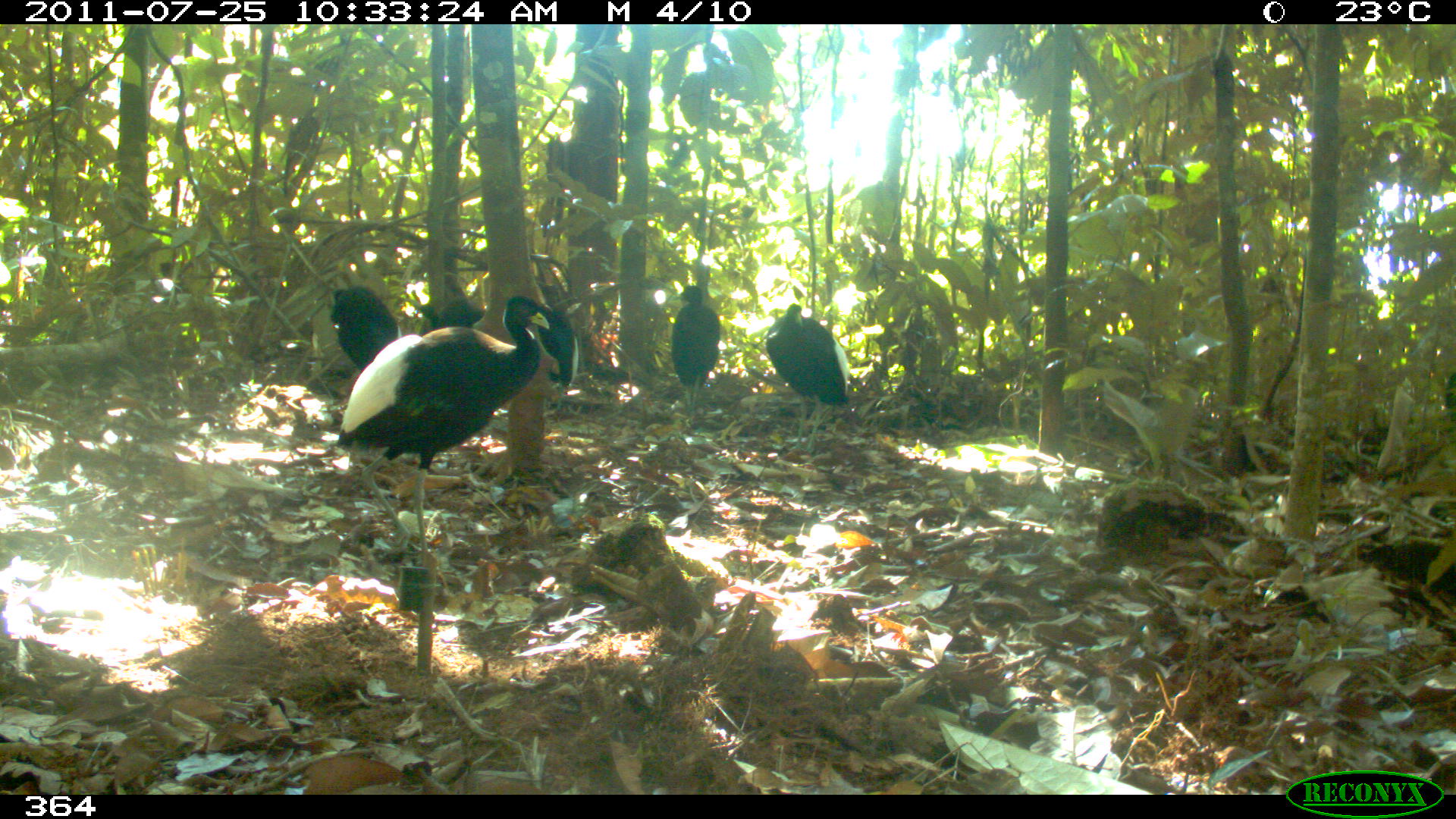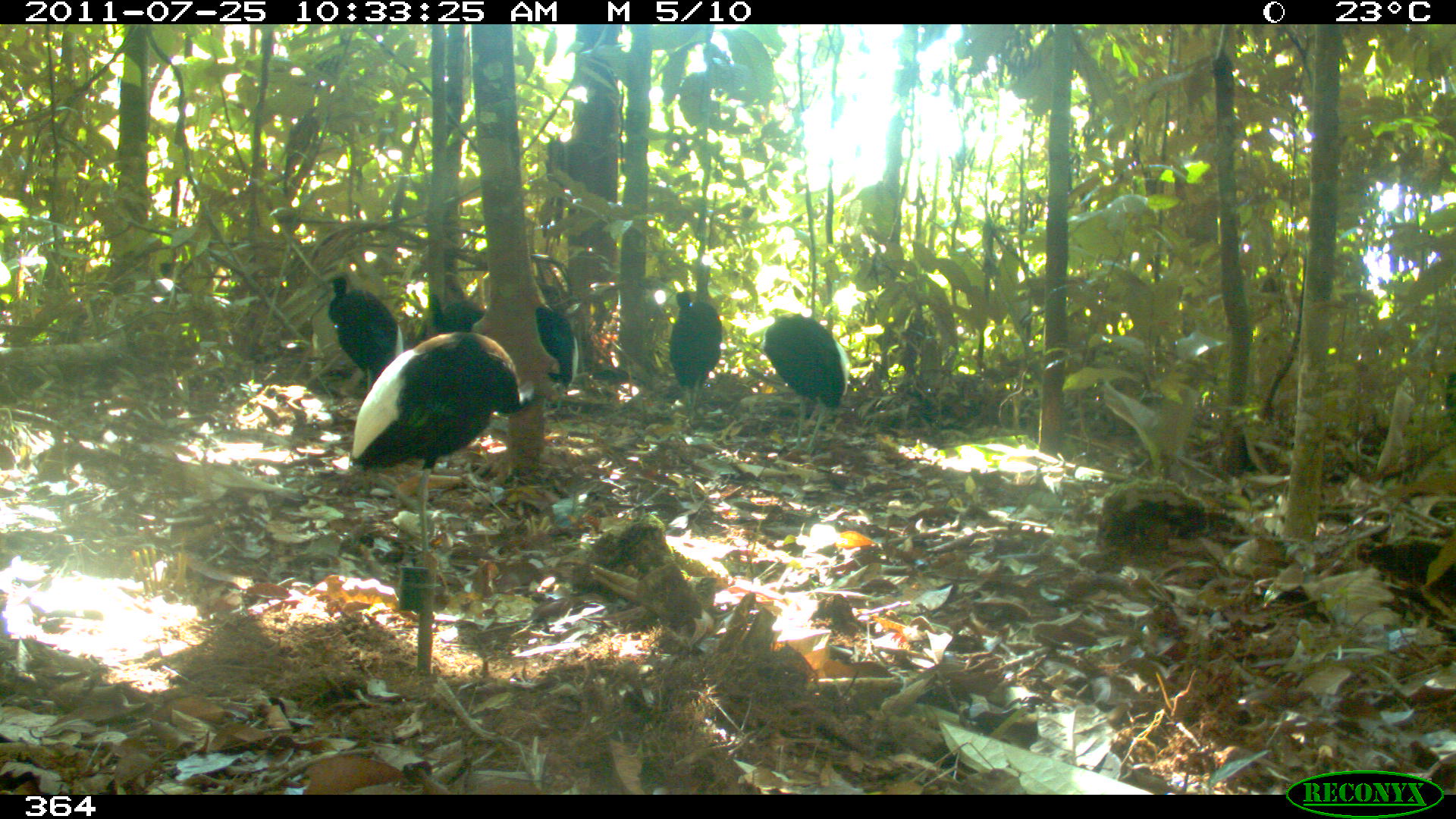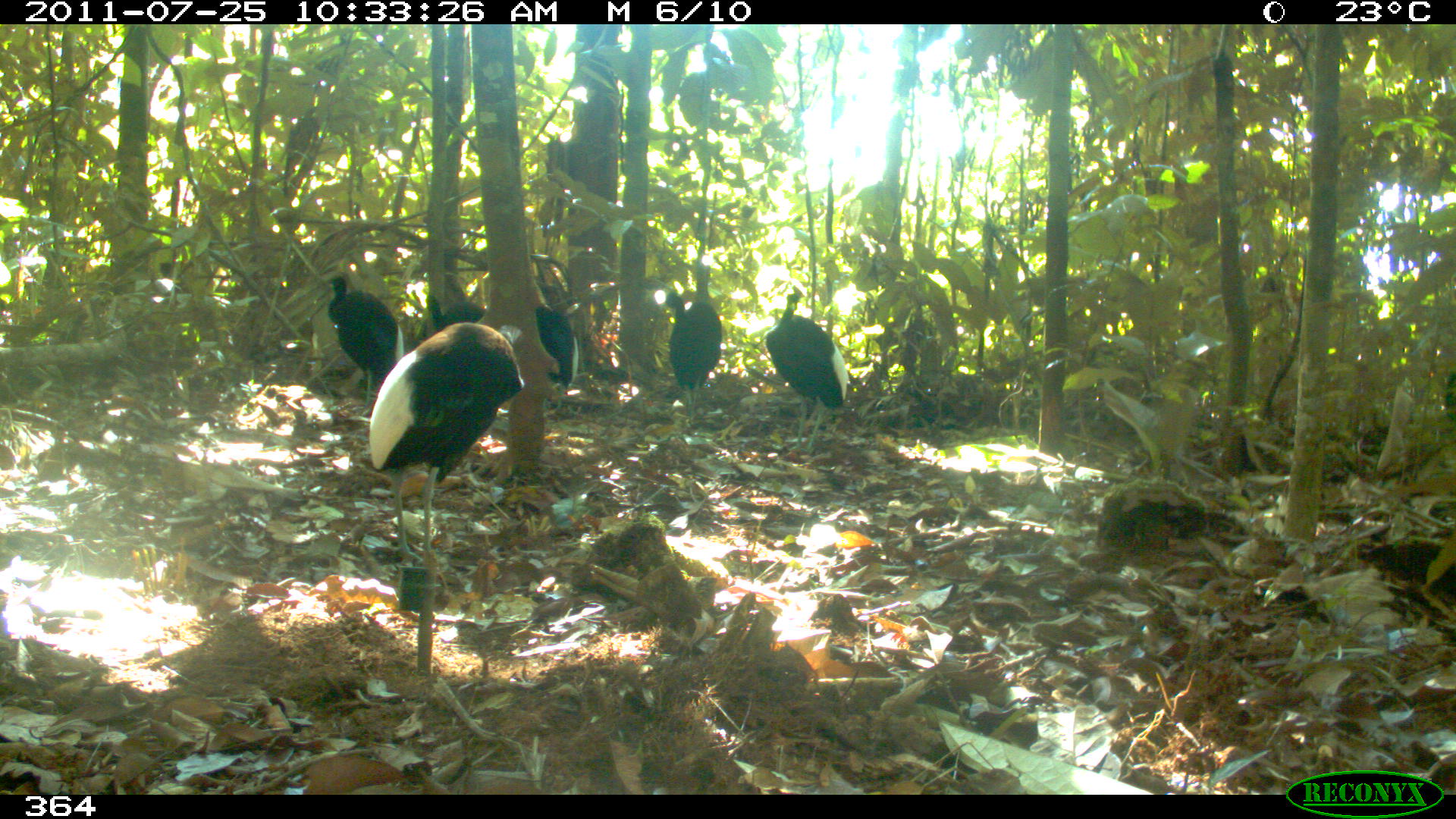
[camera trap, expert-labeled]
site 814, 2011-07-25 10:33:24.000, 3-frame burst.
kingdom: Animalia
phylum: Chordata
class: Aves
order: Gruiformes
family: Psophiidae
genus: Psophia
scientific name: Psophia leucoptera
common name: pale-winged trumpeter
Psophia leucoptera (pale-winged trumpeter).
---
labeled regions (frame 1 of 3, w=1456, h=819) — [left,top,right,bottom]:
psophia leucoptera: [322,297,549,589]; [764,303,850,454]; [668,285,718,419]; [326,286,398,370]; [535,303,579,418]; [416,297,486,335]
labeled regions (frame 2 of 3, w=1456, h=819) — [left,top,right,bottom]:
psophia leucoptera: [347,330,533,587]; [760,306,850,454]; [325,276,399,404]; [668,283,723,414]; [533,301,575,412]; [411,293,486,348]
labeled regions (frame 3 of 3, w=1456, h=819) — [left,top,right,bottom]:
psophia leucoptera: [367,321,524,566]; [764,292,848,456]; [316,272,399,411]; [664,290,723,416]; [532,301,580,413]; [411,293,486,348]